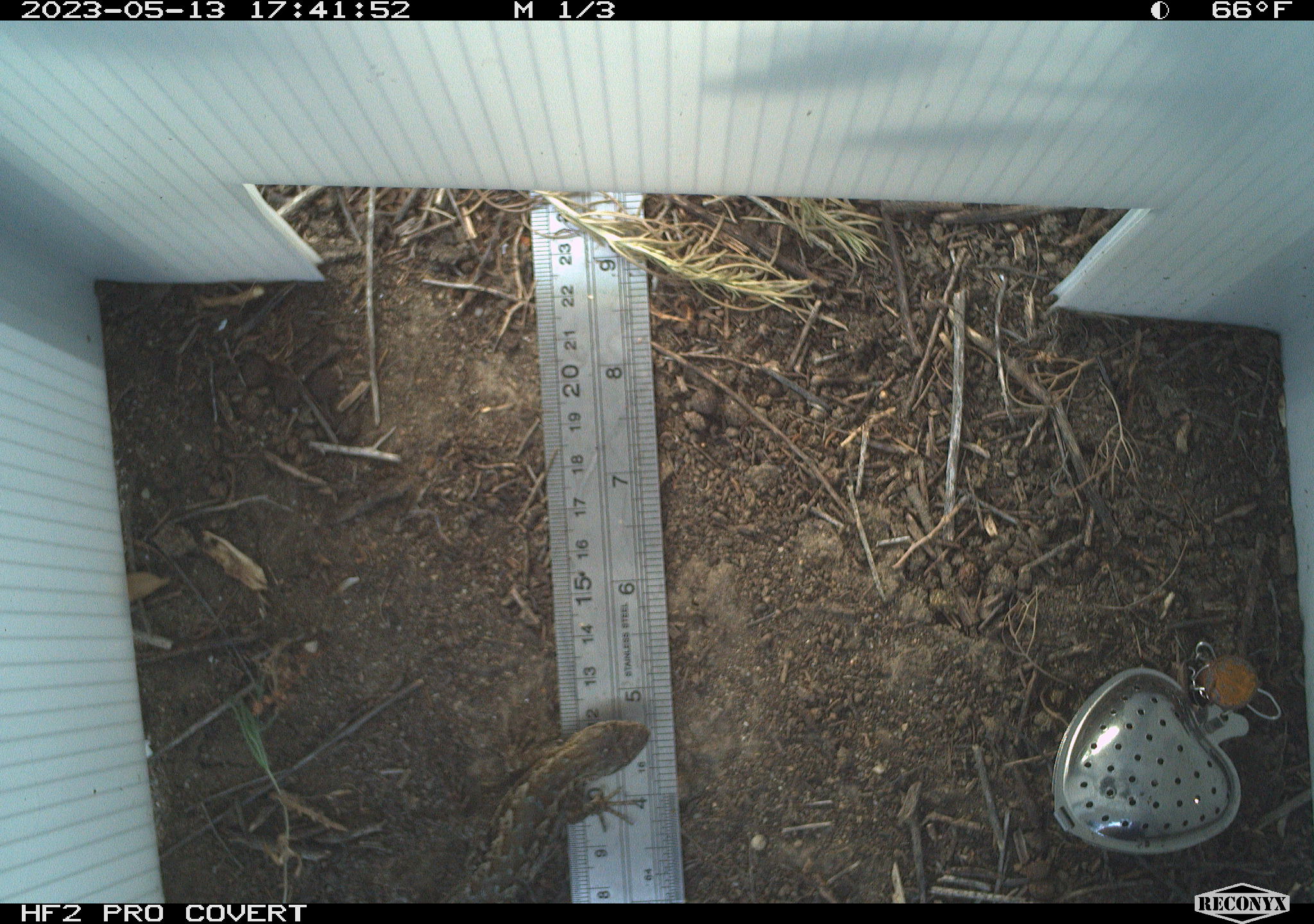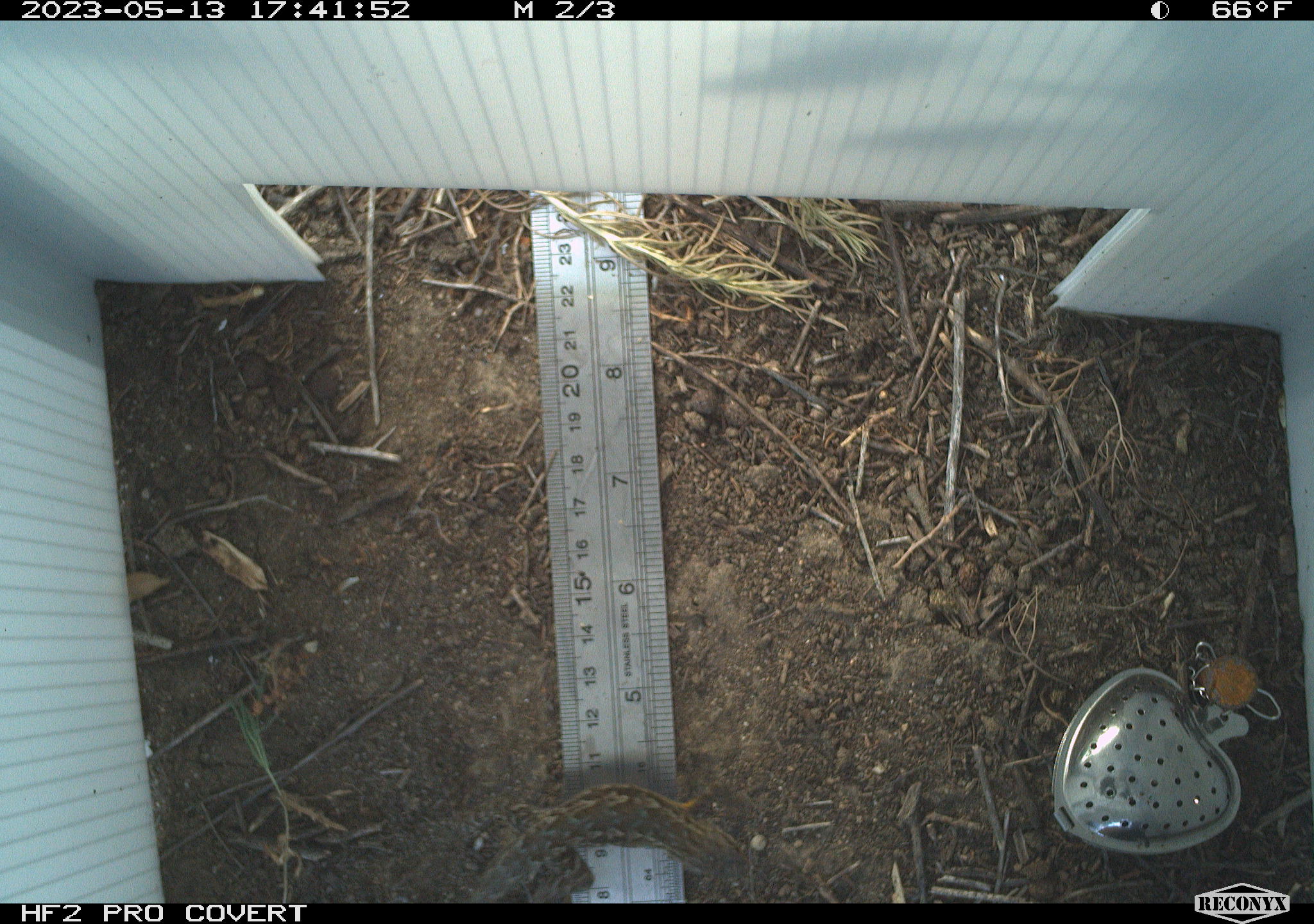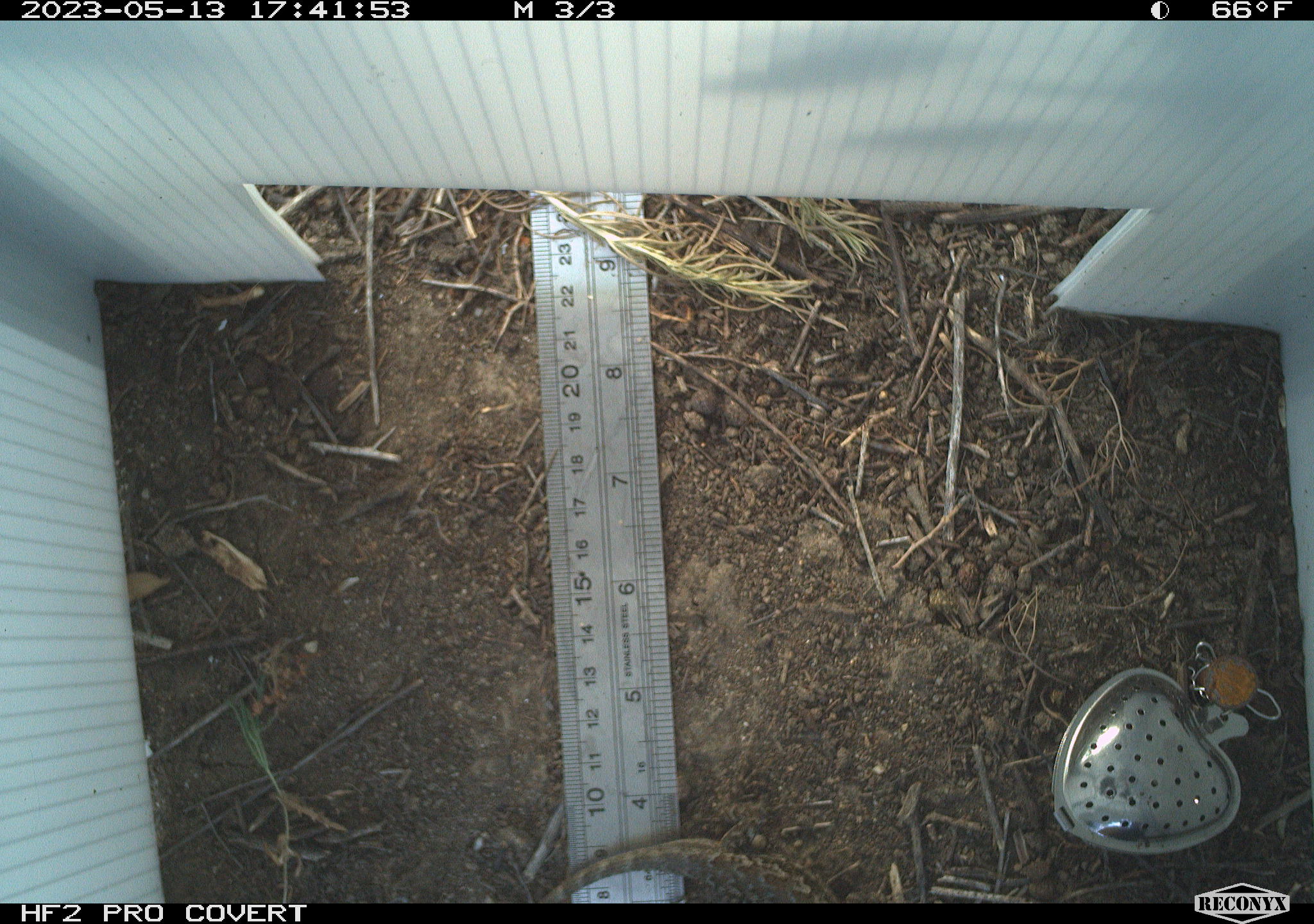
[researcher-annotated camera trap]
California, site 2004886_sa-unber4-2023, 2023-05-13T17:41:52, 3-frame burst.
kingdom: Animalia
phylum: Chordata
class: Reptilia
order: Squamata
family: Phrynosomatidae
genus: Sceloporus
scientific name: Sceloporus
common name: spiny lizards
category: sceloporus species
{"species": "sceloporus species (spiny lizards) (Sceloporus)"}